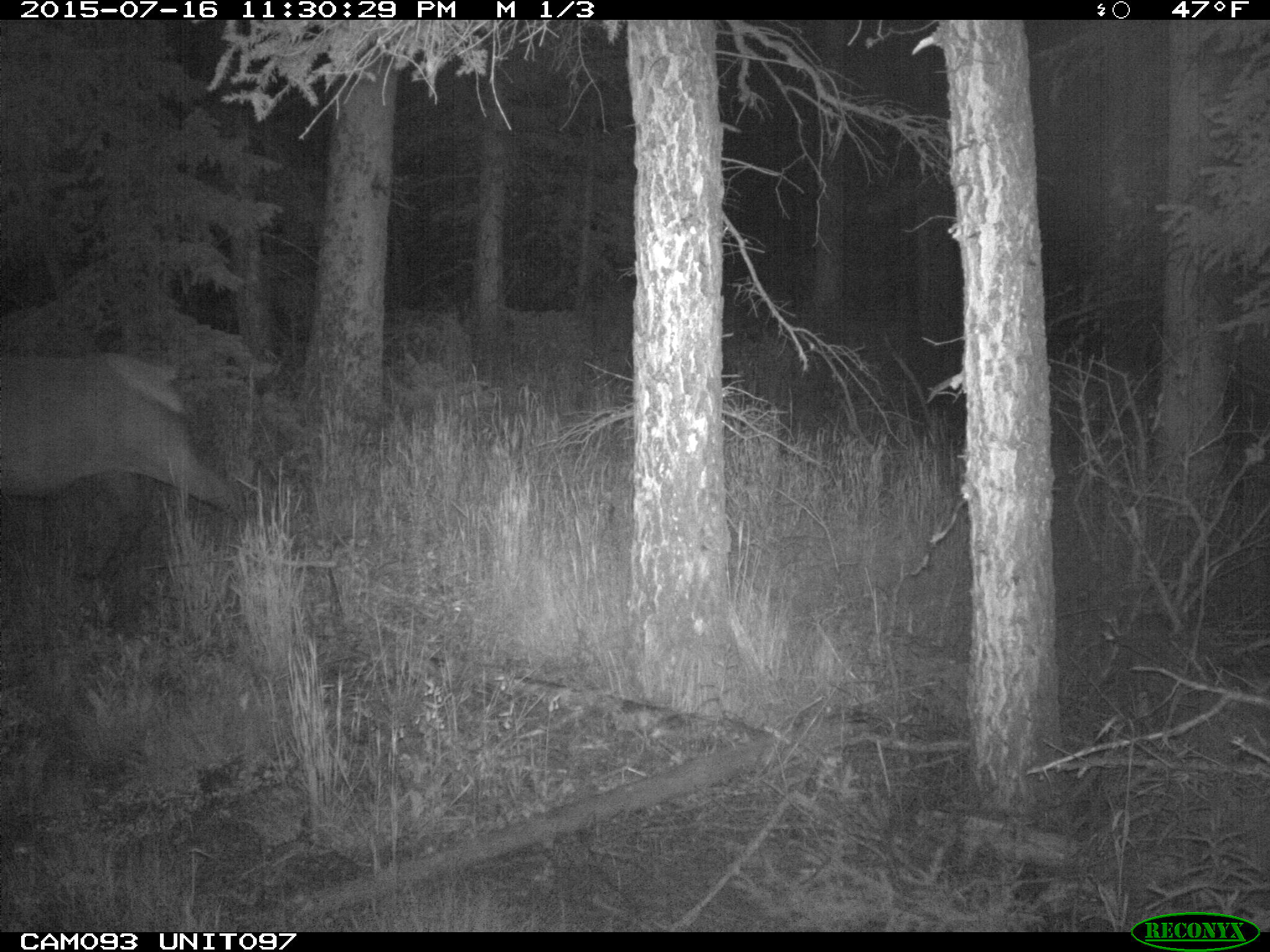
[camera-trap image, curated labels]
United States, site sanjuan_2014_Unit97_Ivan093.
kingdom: Animalia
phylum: Chordata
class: Mammalia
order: Artiodactyla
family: Cervidae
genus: Cervus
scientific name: Cervus elaphus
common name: red deer